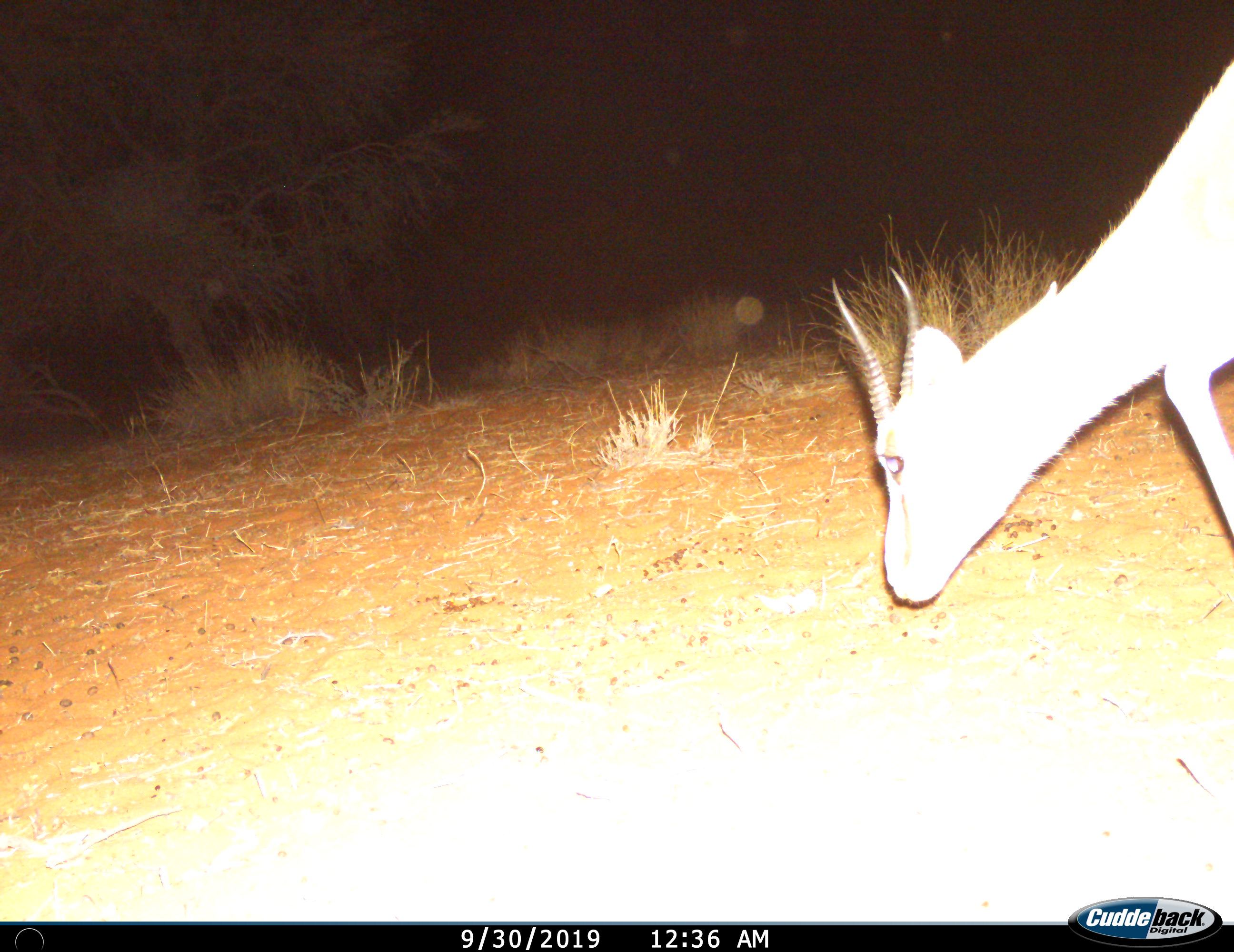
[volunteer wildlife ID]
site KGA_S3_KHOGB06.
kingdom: Animalia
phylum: Chordata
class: Mammalia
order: Artiodactyla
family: Bovidae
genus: Antidorcas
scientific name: Antidorcas marsupialis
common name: springbok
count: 1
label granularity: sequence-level